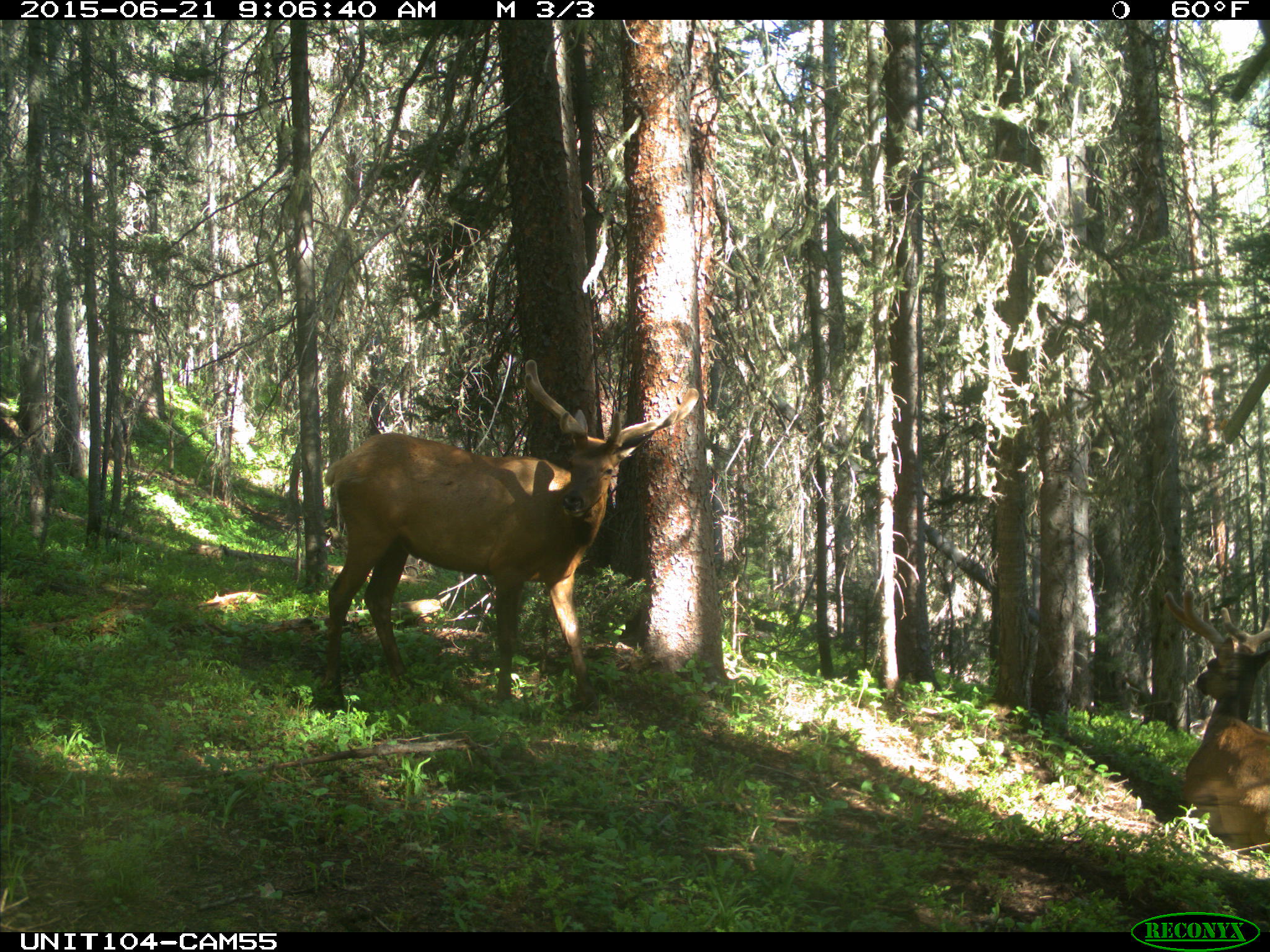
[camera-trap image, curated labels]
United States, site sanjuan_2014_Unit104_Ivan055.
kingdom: Animalia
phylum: Chordata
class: Mammalia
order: Artiodactyla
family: Cervidae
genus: Cervus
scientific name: Cervus elaphus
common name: red deer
Cervus elaphus (red deer).